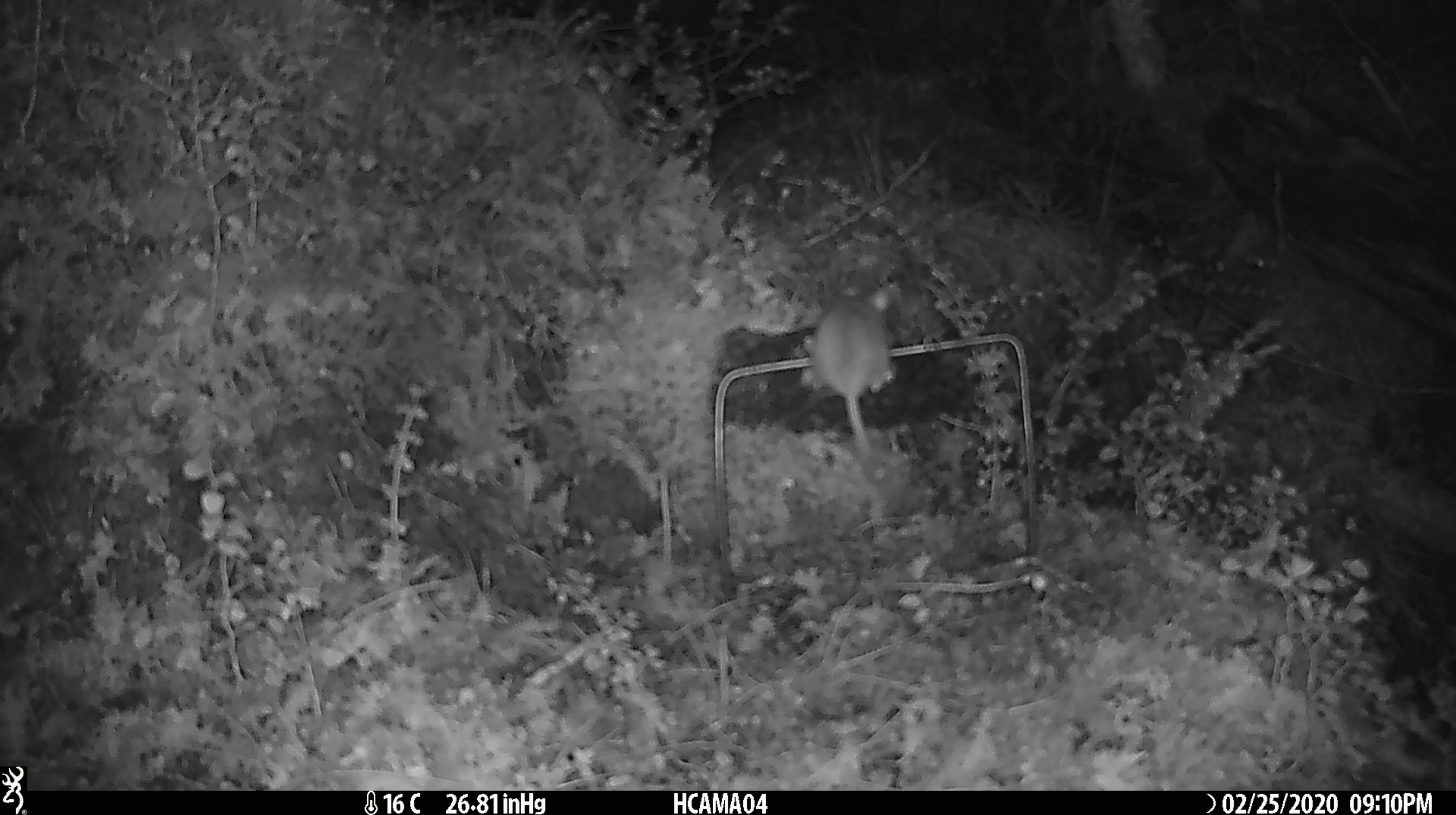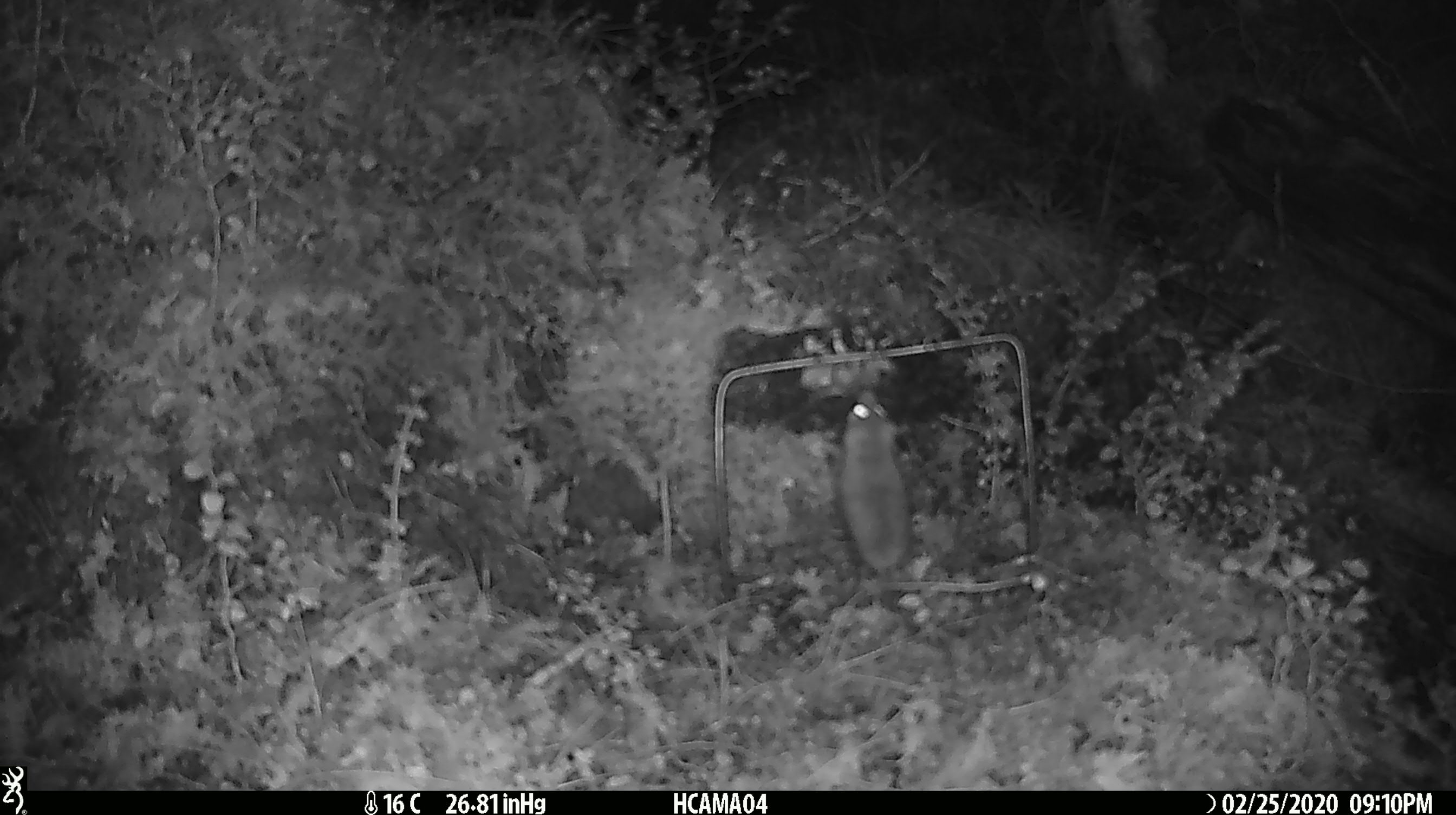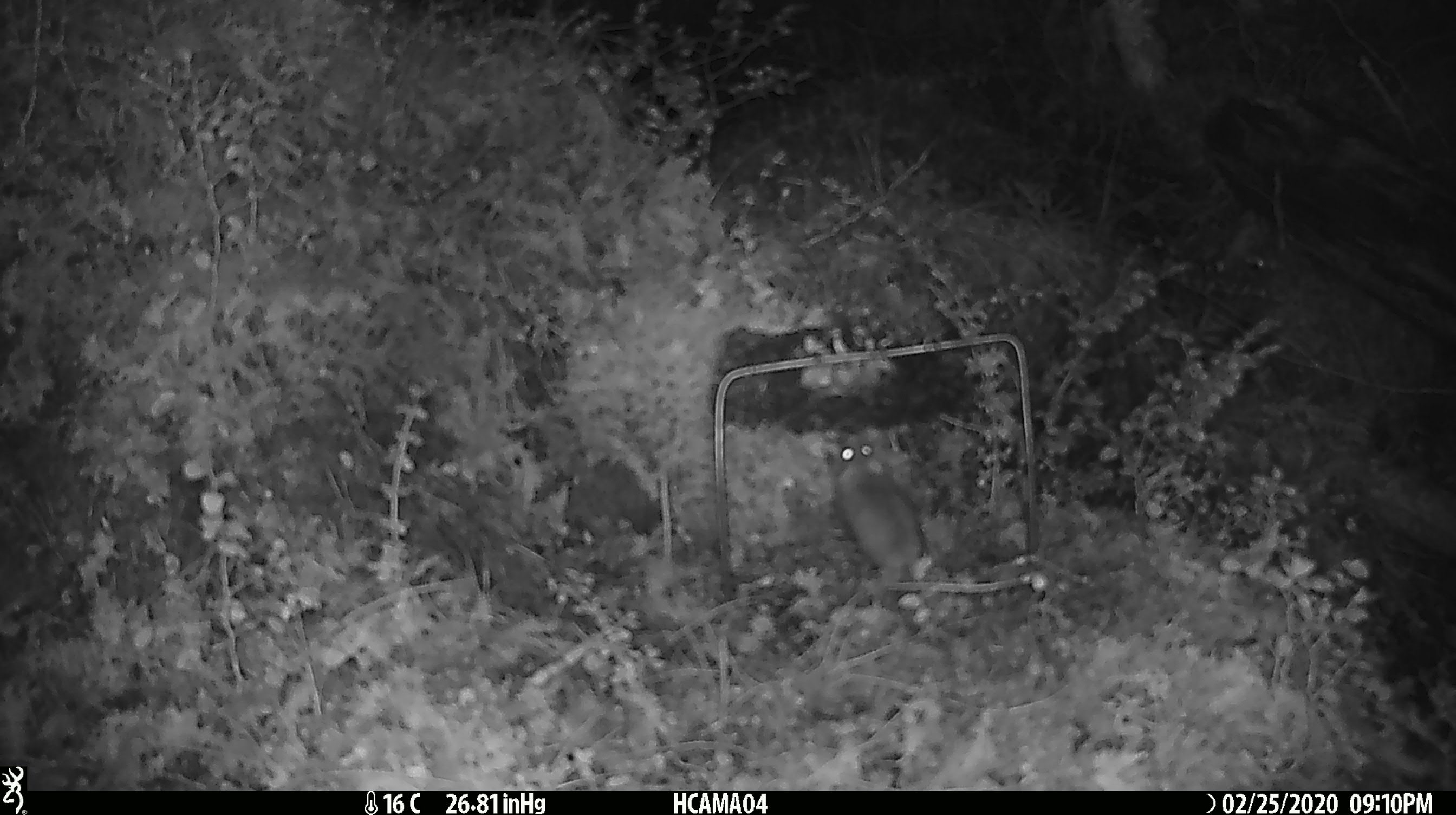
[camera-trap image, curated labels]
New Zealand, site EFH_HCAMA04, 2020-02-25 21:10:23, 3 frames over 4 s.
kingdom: Animalia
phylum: Chordata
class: Mammalia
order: Rodentia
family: Muridae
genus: Mus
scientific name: Mus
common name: mouse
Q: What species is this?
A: Mouse (Mus).